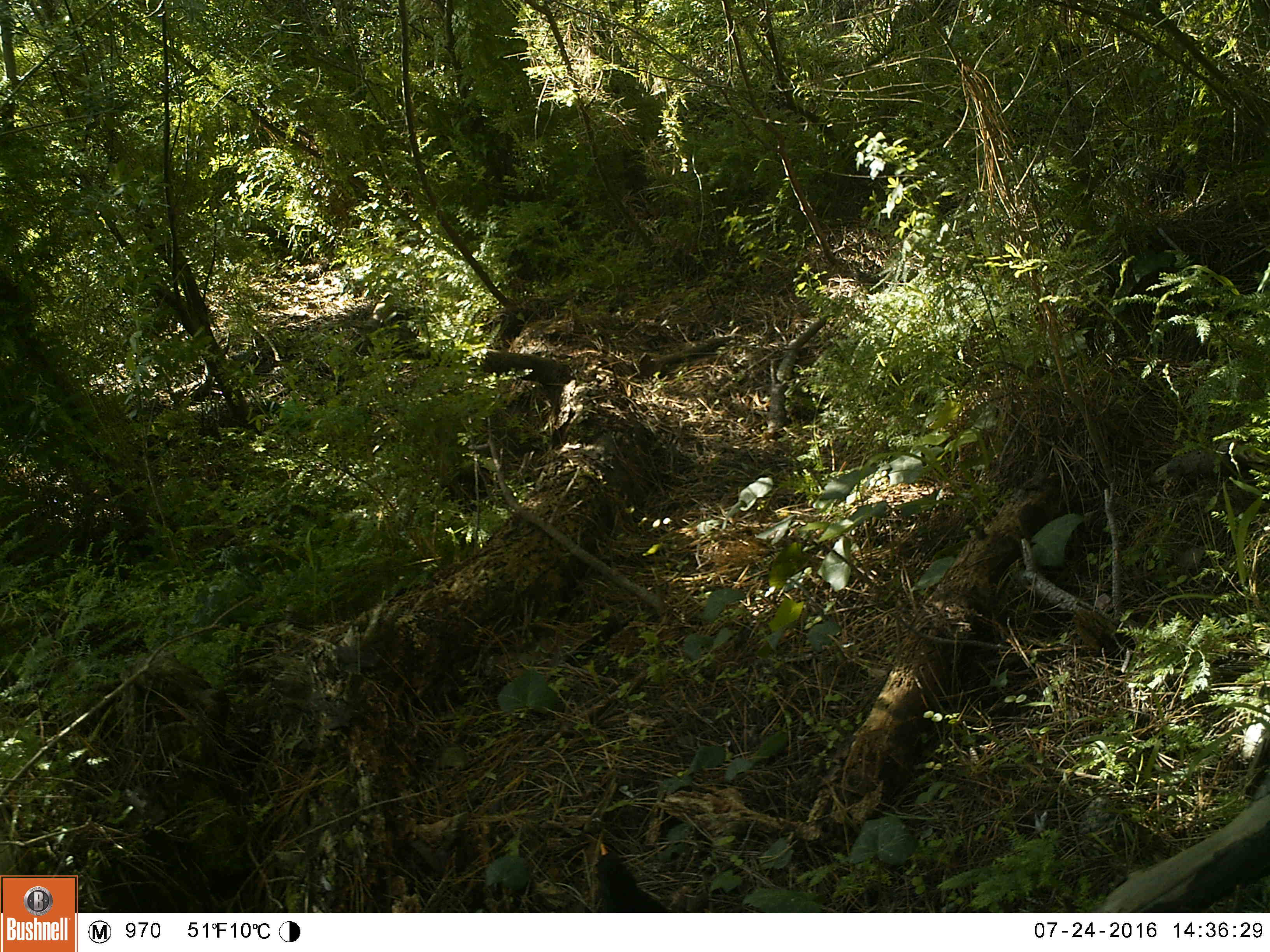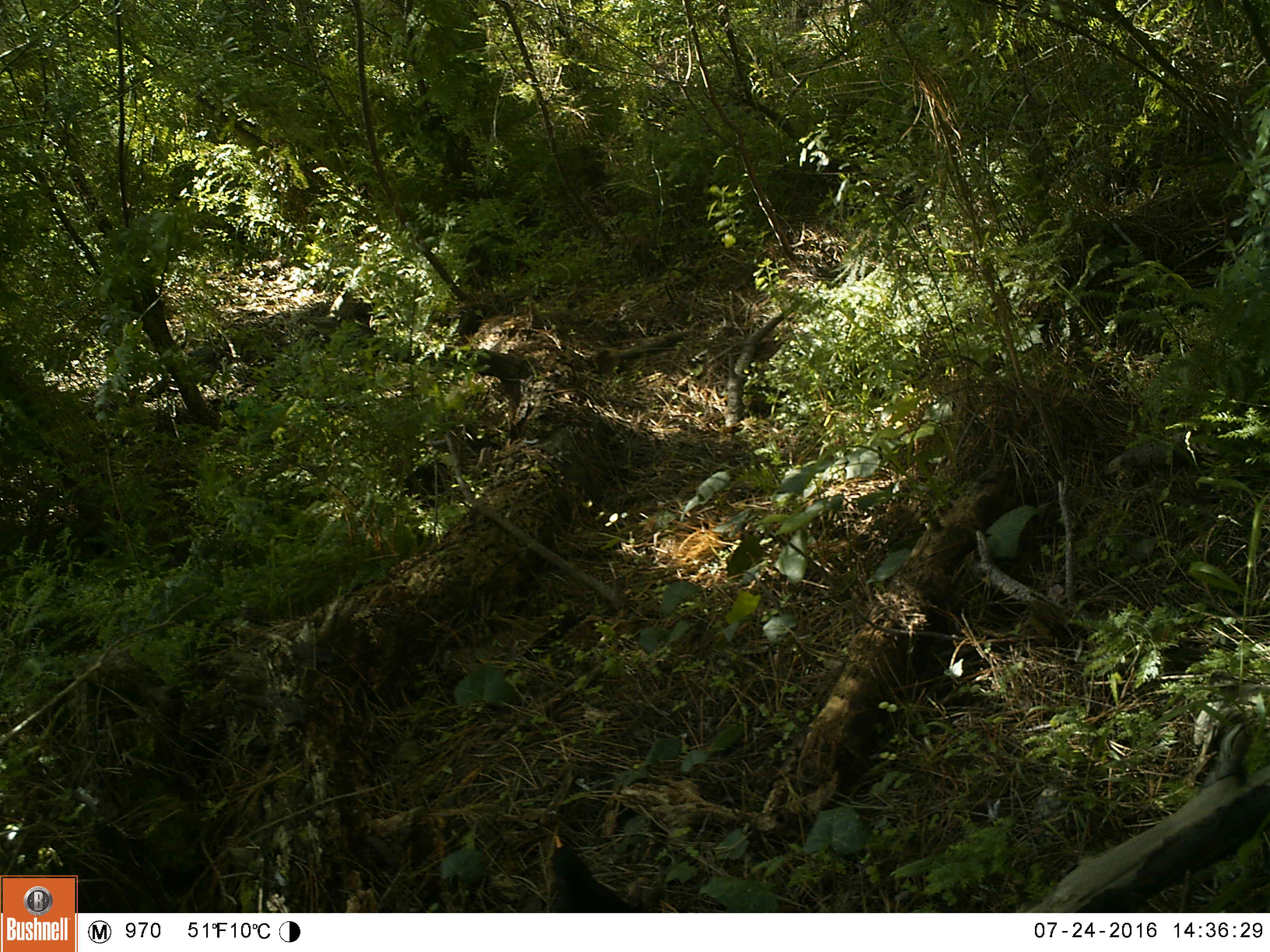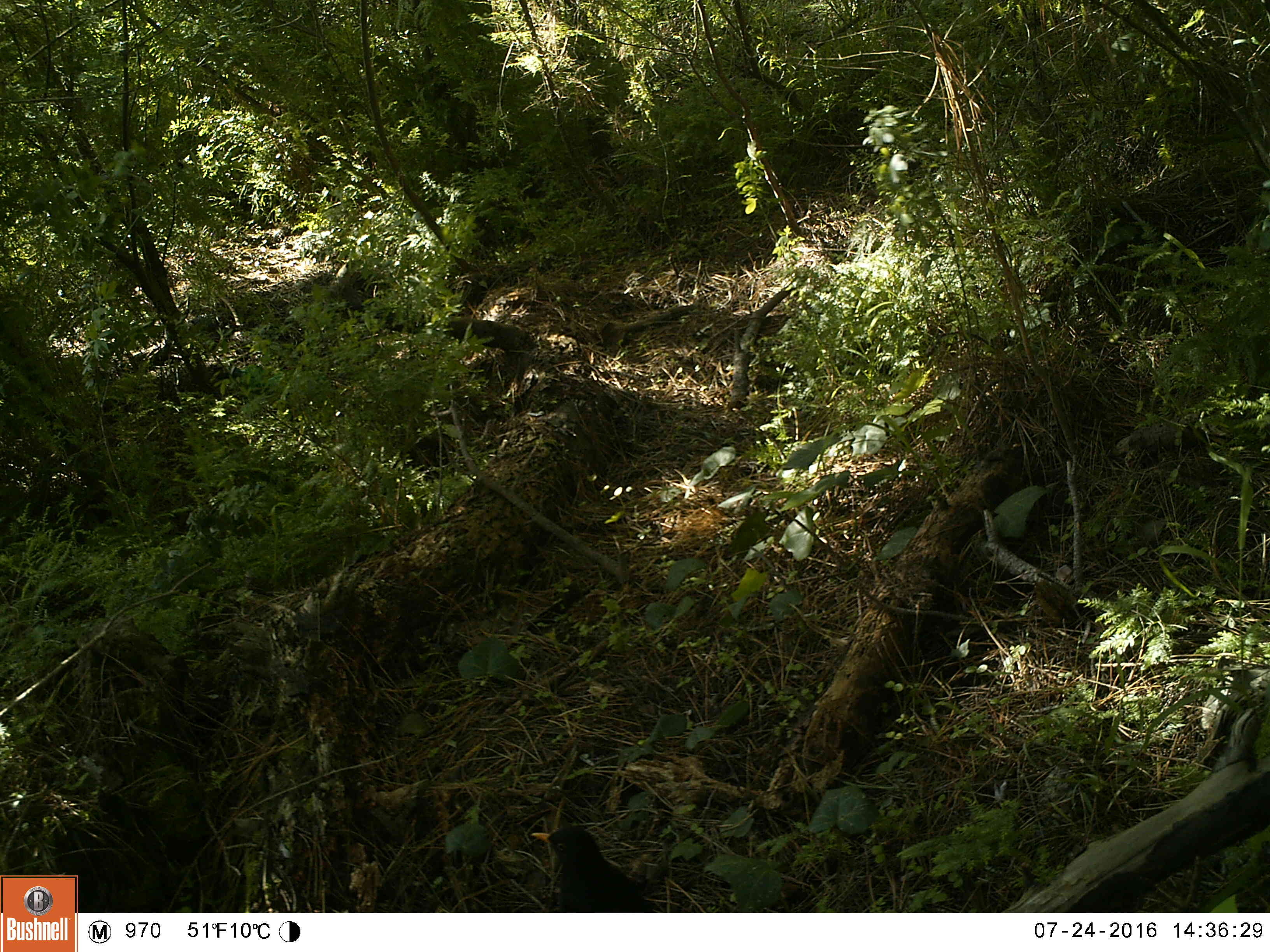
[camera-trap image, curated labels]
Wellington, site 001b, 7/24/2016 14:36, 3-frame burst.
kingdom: Animalia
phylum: Chordata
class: Aves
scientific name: Aves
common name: bird